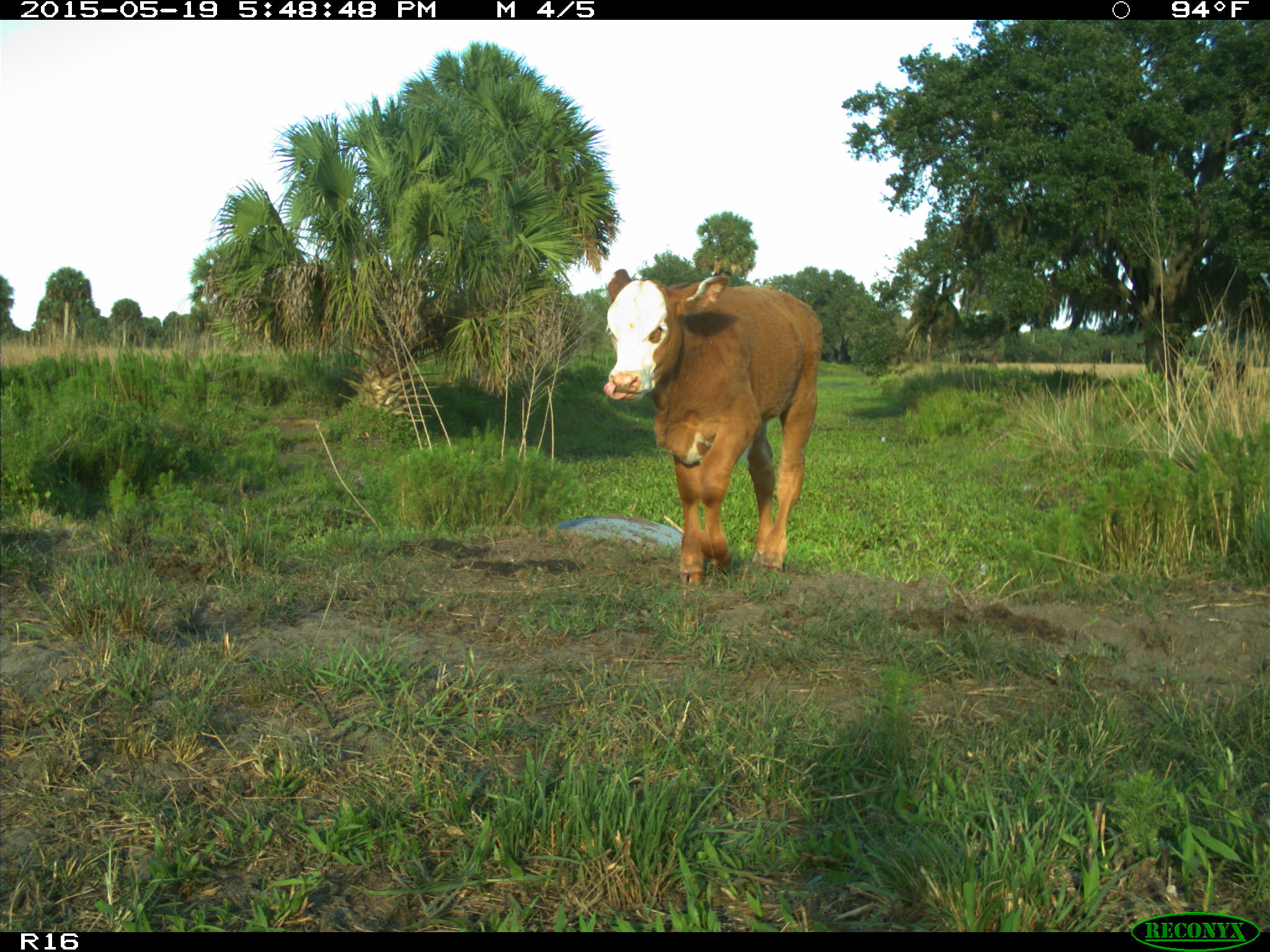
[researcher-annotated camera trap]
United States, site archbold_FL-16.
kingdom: Animalia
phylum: Chordata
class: Mammalia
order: Artiodactyla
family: Bovidae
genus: Bos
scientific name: Bos taurus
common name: domestic cow